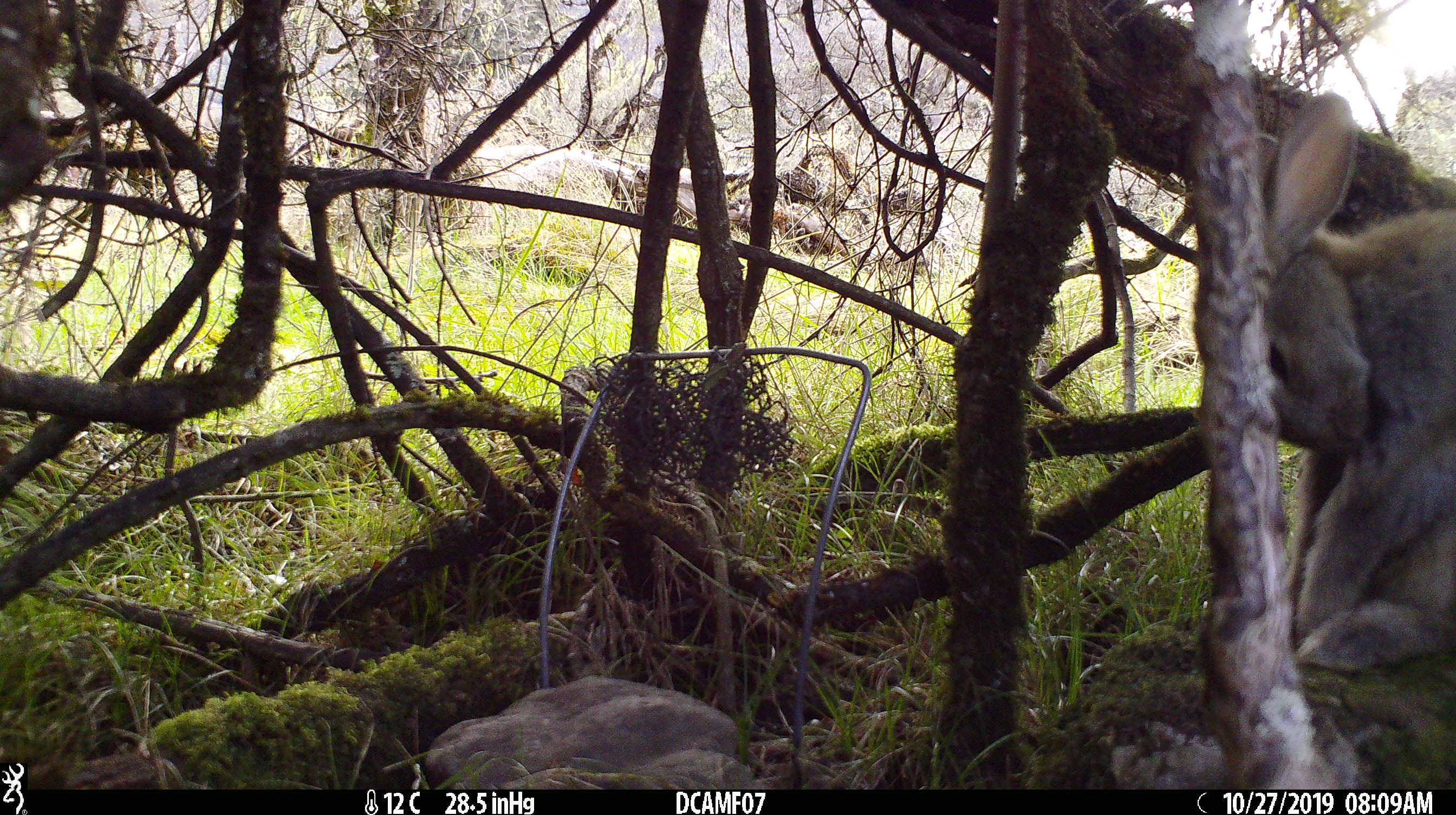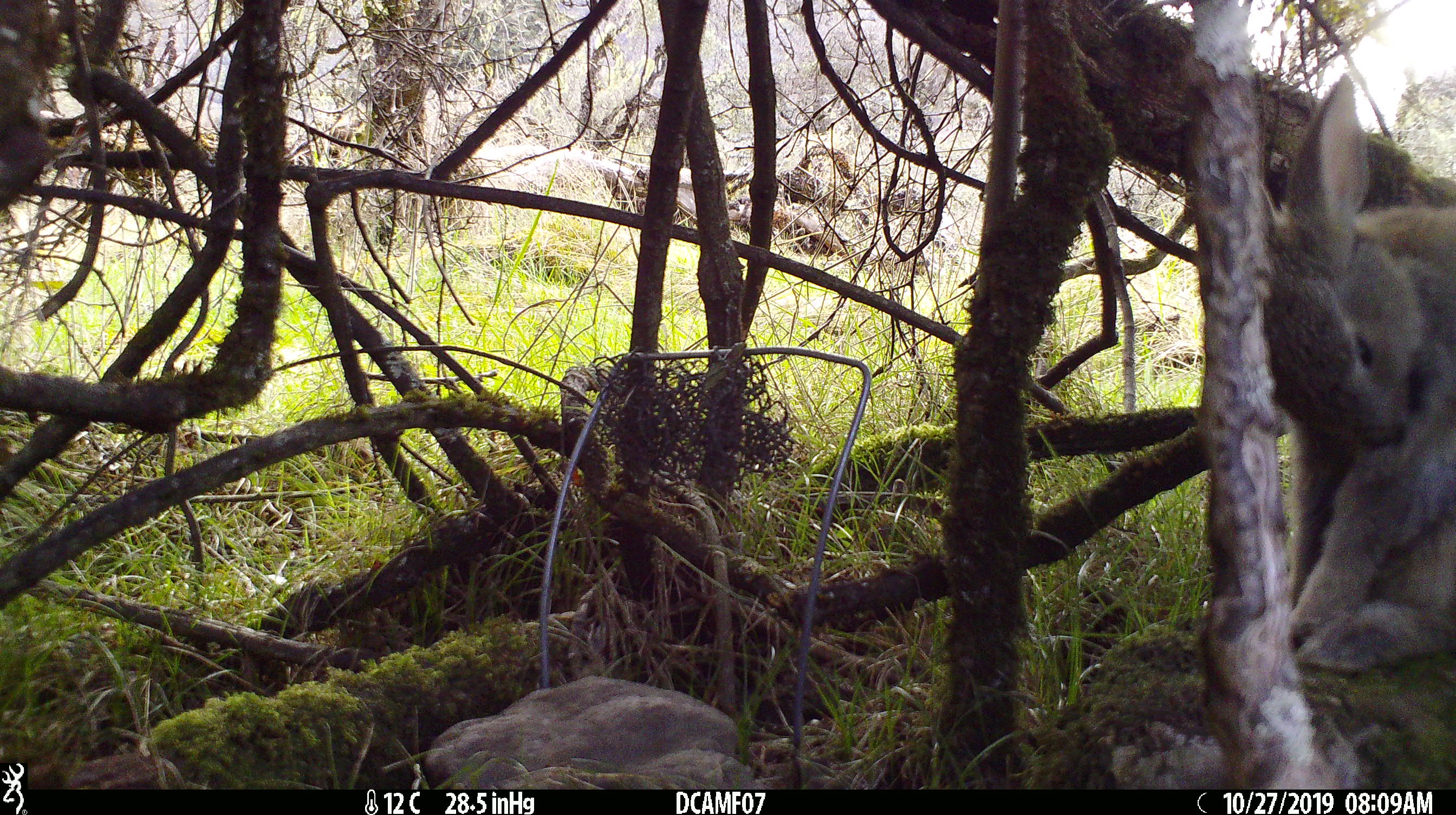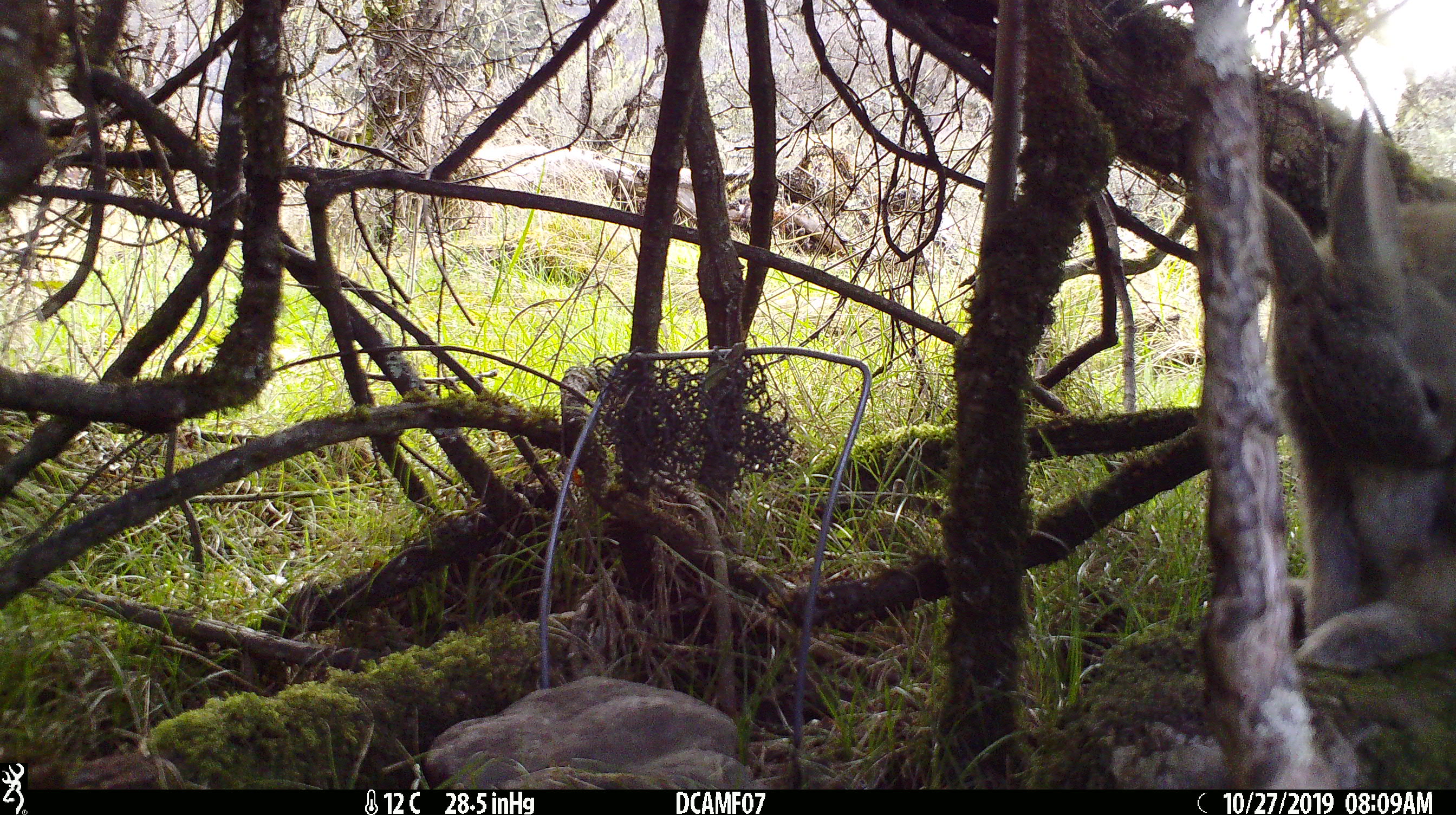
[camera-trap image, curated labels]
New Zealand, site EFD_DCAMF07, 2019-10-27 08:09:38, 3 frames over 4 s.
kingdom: Animalia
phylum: Chordata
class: Mammalia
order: Lagomorpha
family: Leporidae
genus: Oryctolagus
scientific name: Oryctolagus cuniculus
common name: european rabbit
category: rabbit